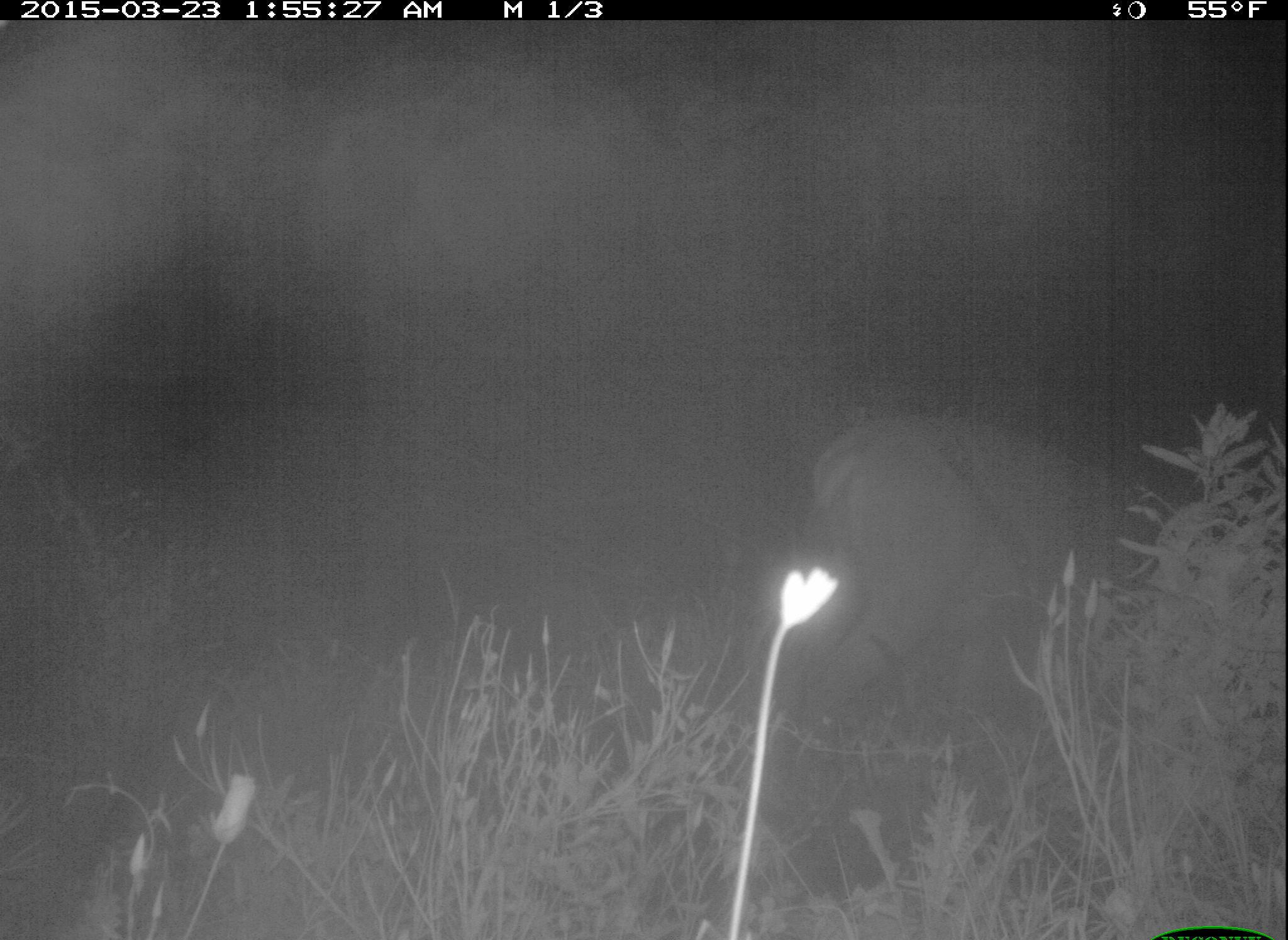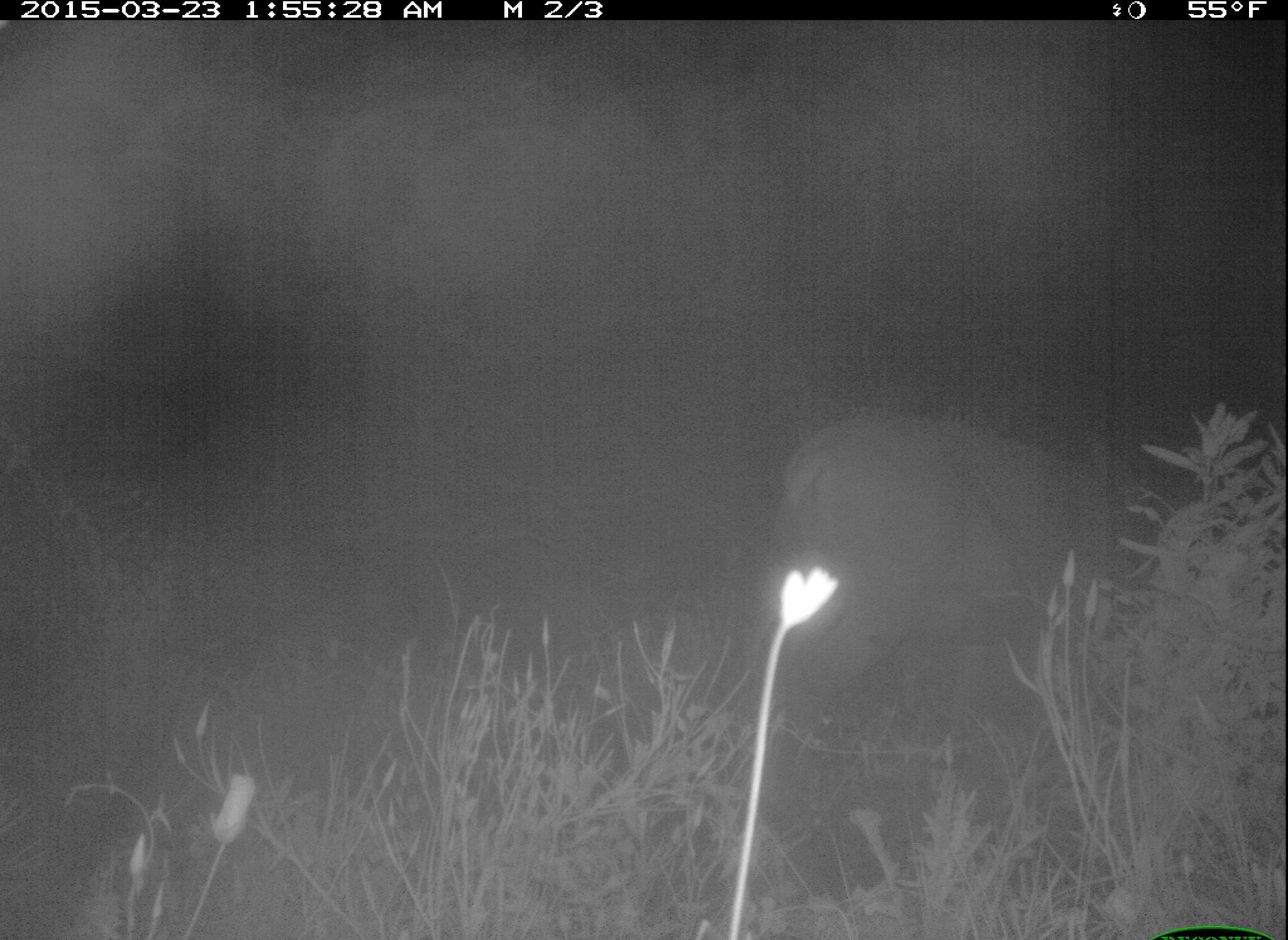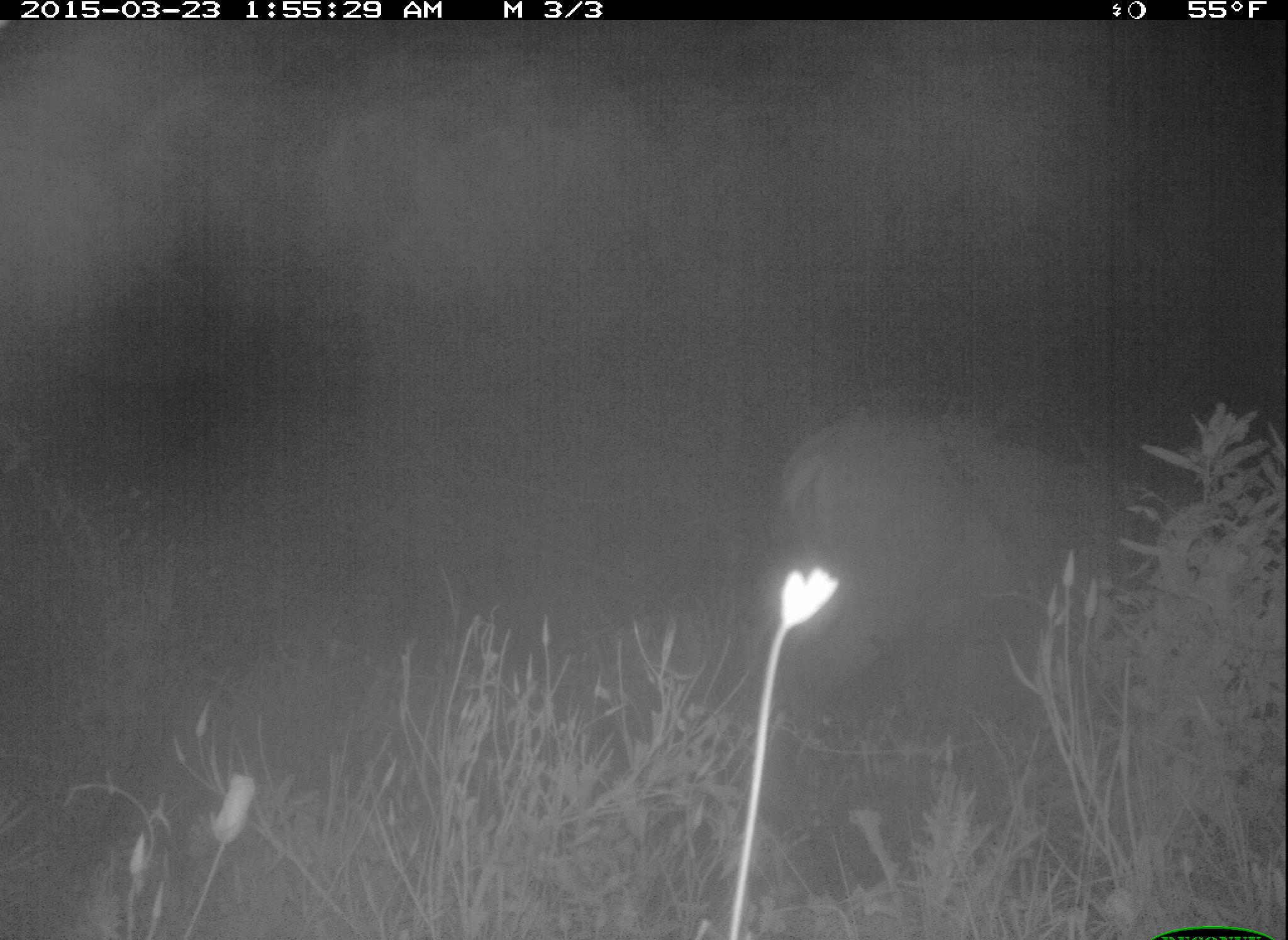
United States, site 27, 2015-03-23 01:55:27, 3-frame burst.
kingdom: Animalia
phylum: Chordata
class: Mammalia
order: Artiodactyla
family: Cervidae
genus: Odocoileus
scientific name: Odocoileus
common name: deer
Deer (Odocoileus).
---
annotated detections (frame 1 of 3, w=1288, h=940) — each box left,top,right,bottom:
deer: 801,415,1182,833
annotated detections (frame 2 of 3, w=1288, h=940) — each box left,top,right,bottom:
deer: 769,414,1172,794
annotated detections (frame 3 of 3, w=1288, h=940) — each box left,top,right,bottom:
deer: 746,406,1198,764